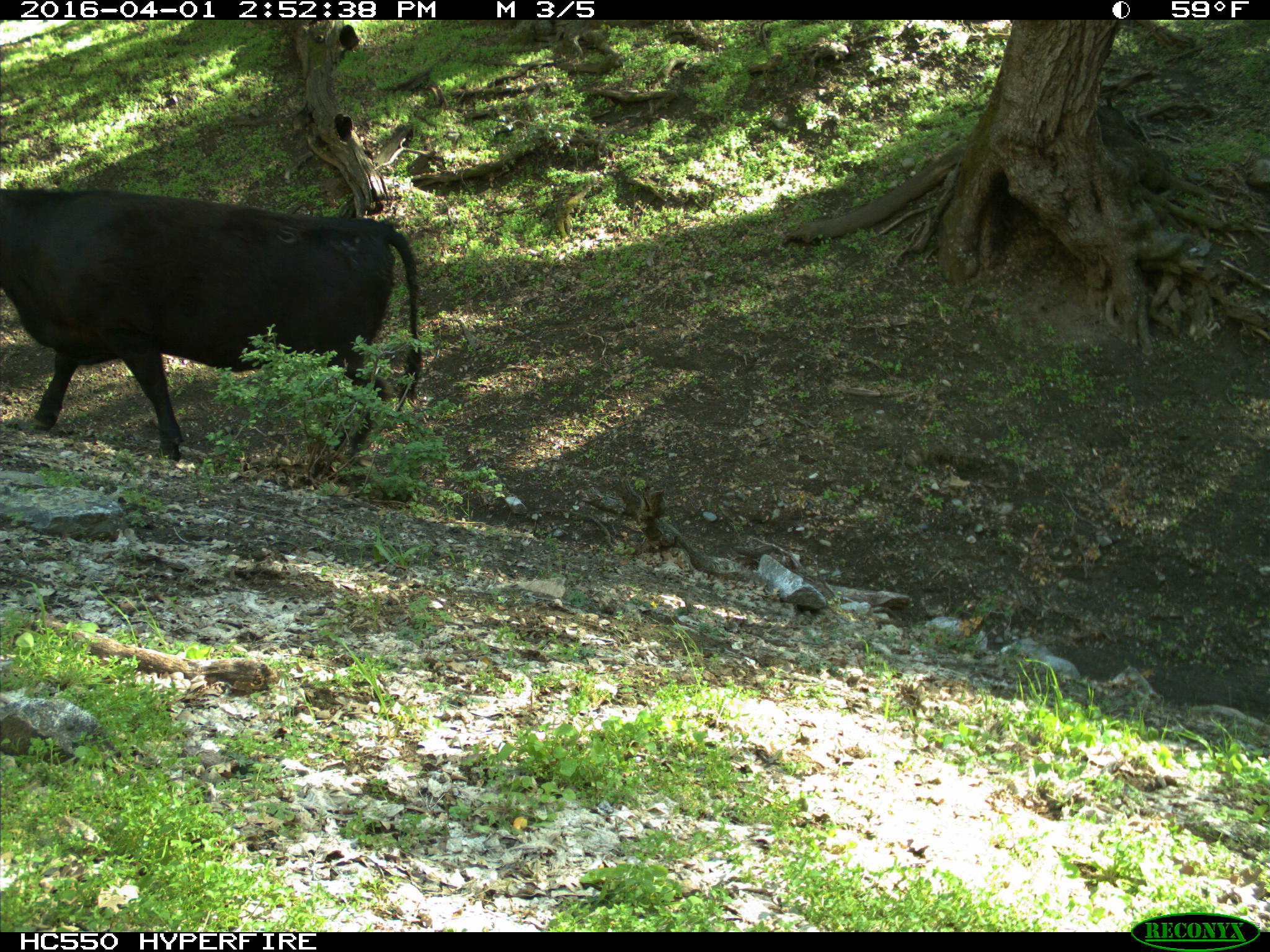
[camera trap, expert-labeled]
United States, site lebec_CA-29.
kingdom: Animalia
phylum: Chordata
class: Mammalia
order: Artiodactyla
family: Bovidae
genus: Bos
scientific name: Bos taurus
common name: domestic cow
Bos taurus (domestic cow).